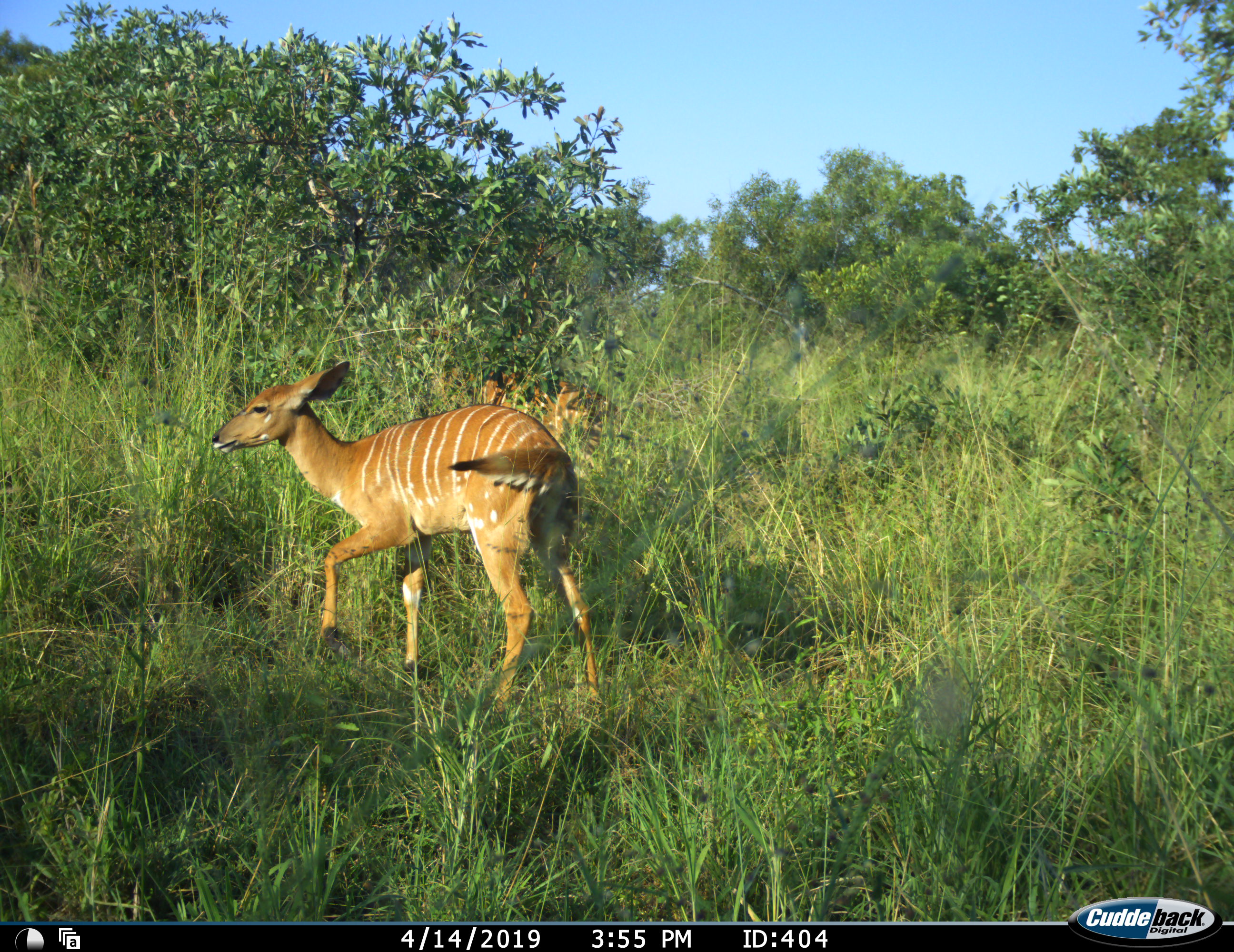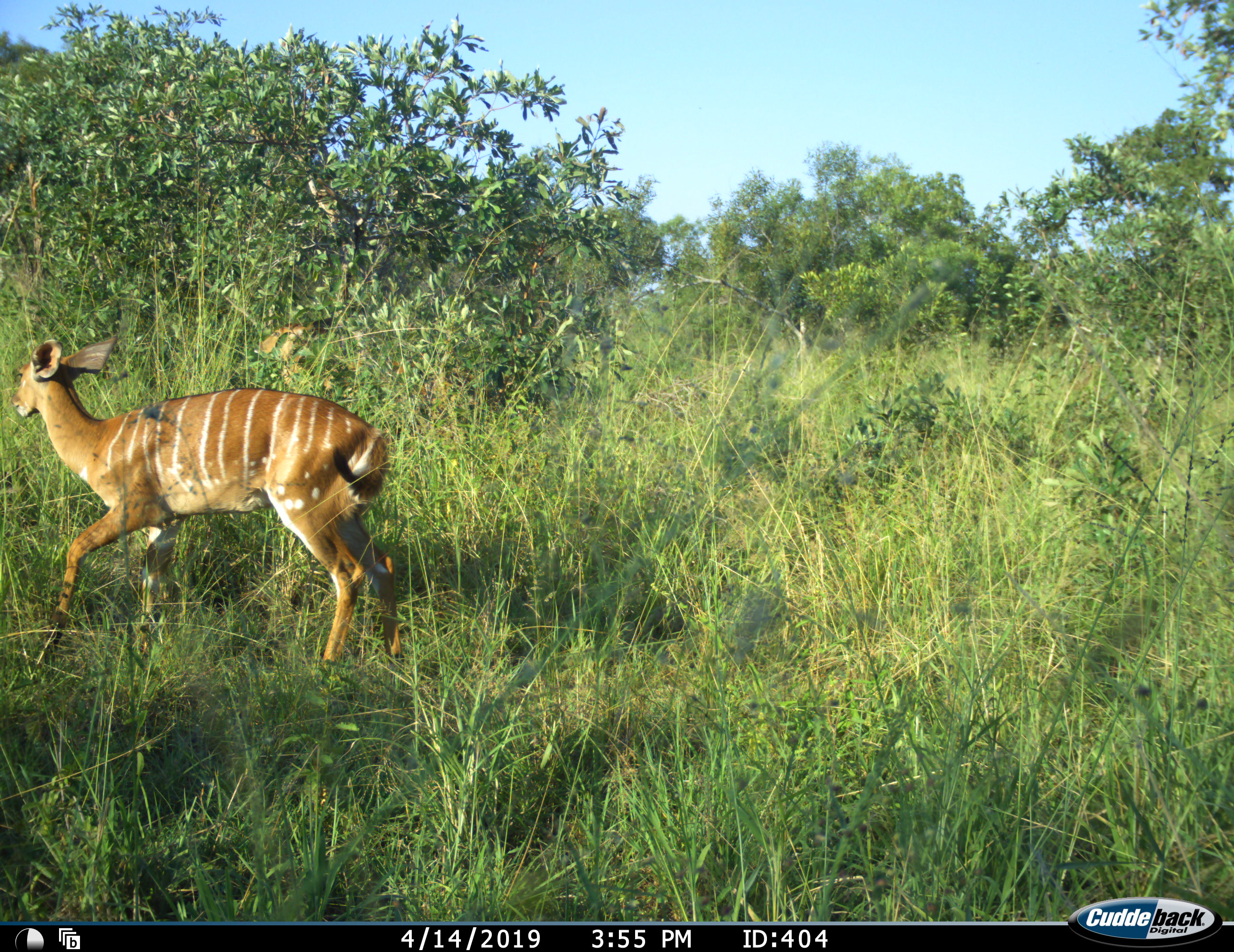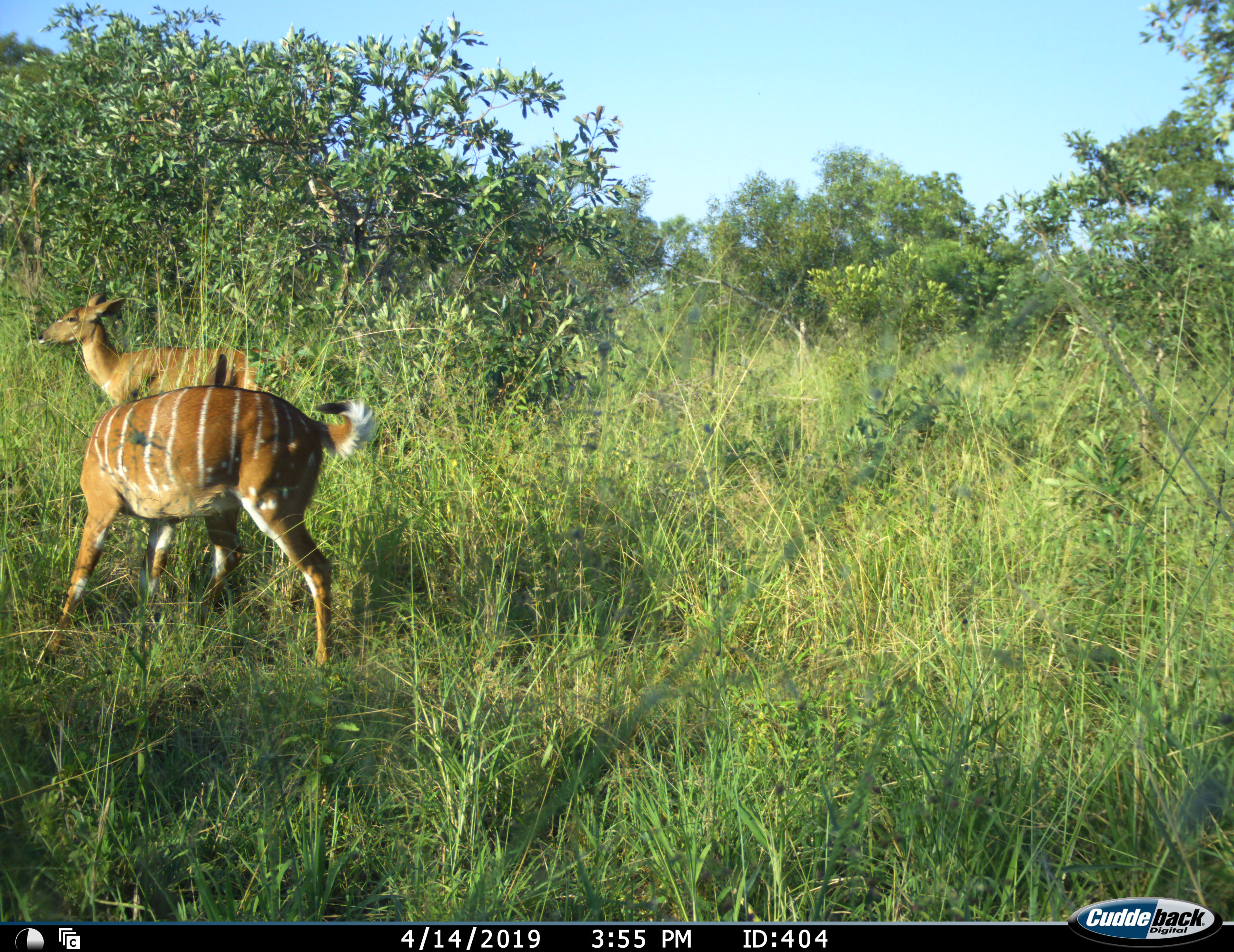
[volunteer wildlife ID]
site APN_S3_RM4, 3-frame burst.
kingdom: Animalia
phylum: Chordata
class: Mammalia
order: Artiodactyla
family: Bovidae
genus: Tragelaphus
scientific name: Tragelaphus angasii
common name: nyala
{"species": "nyala (Tragelaphus angasii)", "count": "2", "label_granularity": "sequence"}